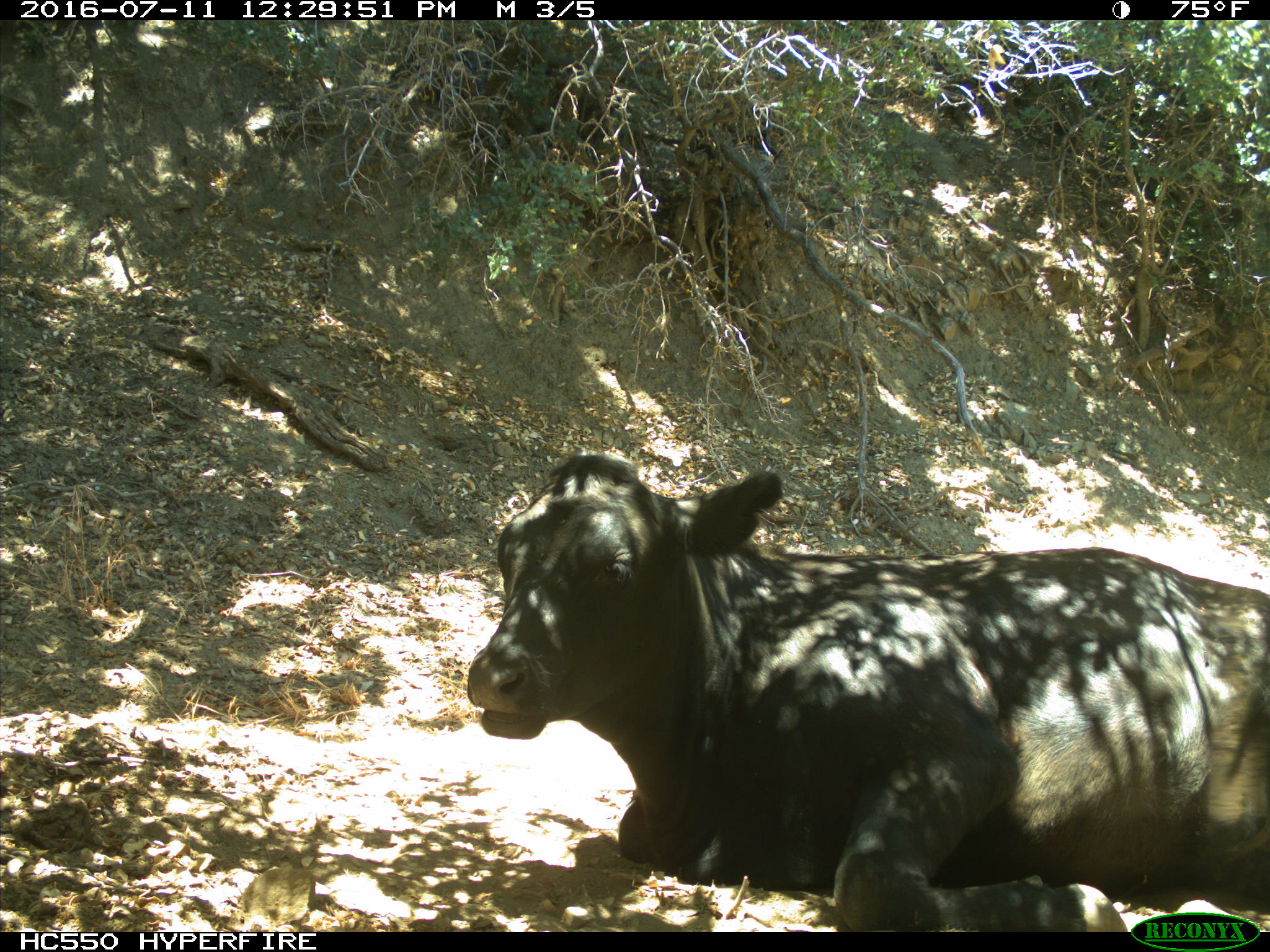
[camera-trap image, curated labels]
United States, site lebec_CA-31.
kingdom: Animalia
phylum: Chordata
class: Mammalia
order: Artiodactyla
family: Bovidae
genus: Bos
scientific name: Bos taurus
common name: domestic cow